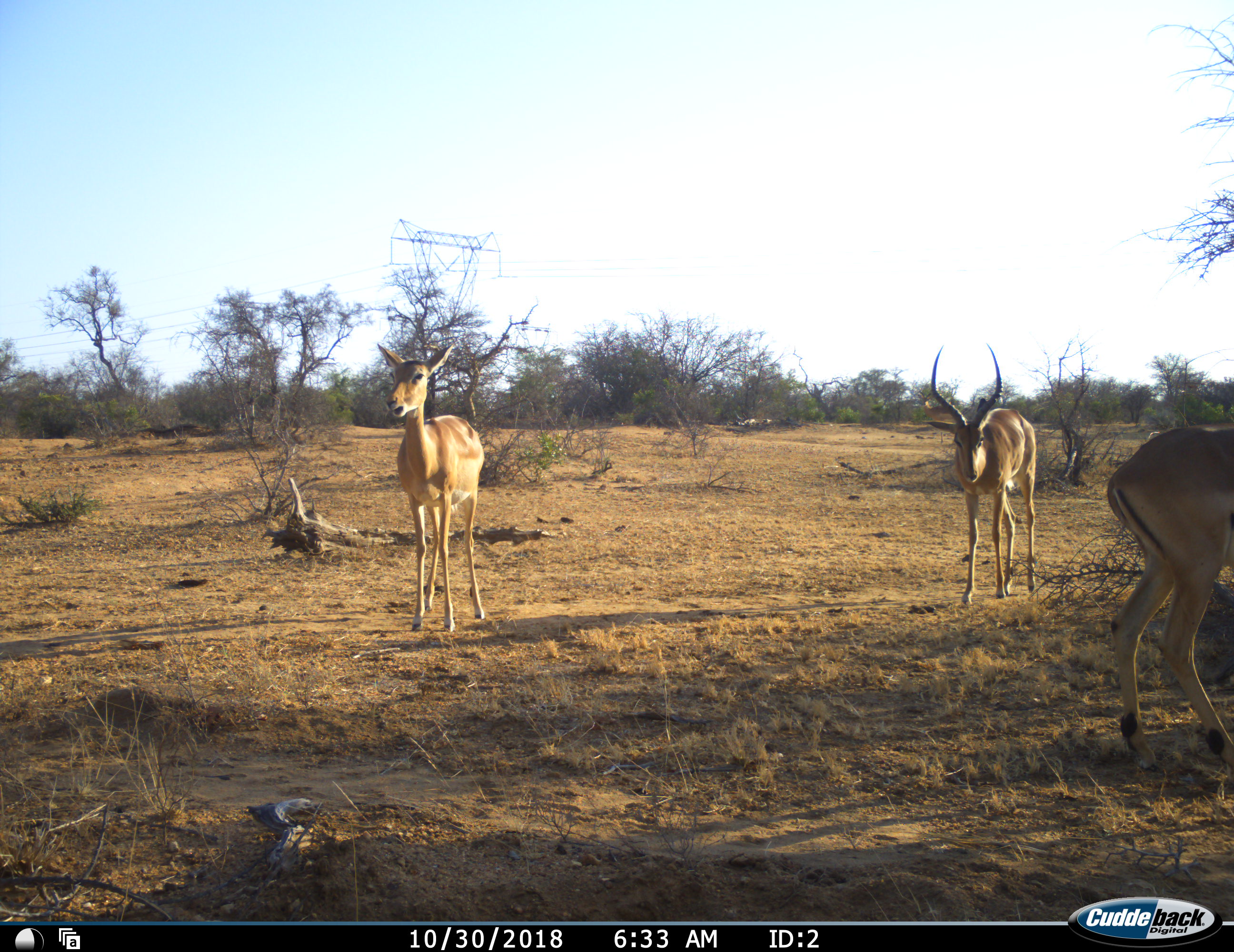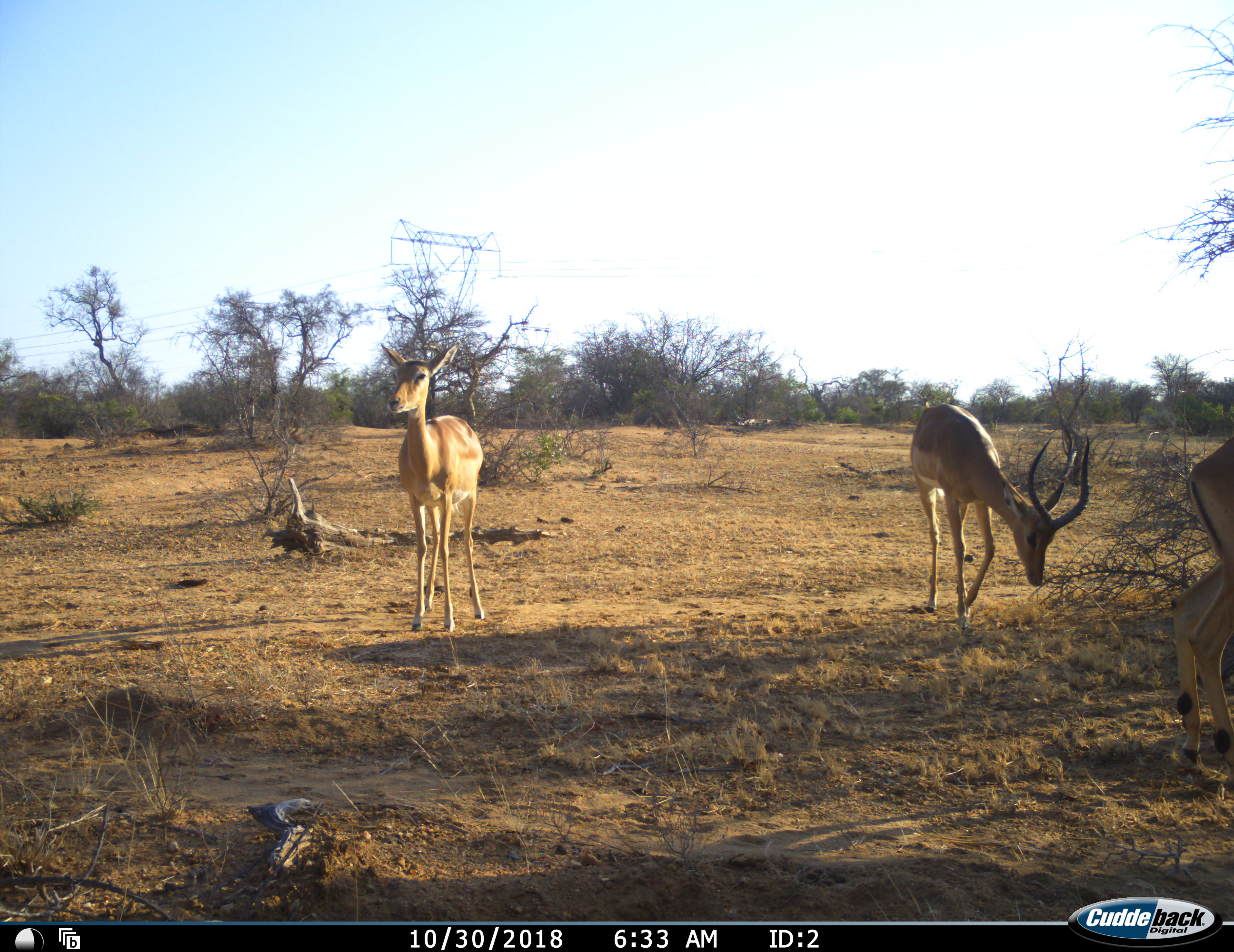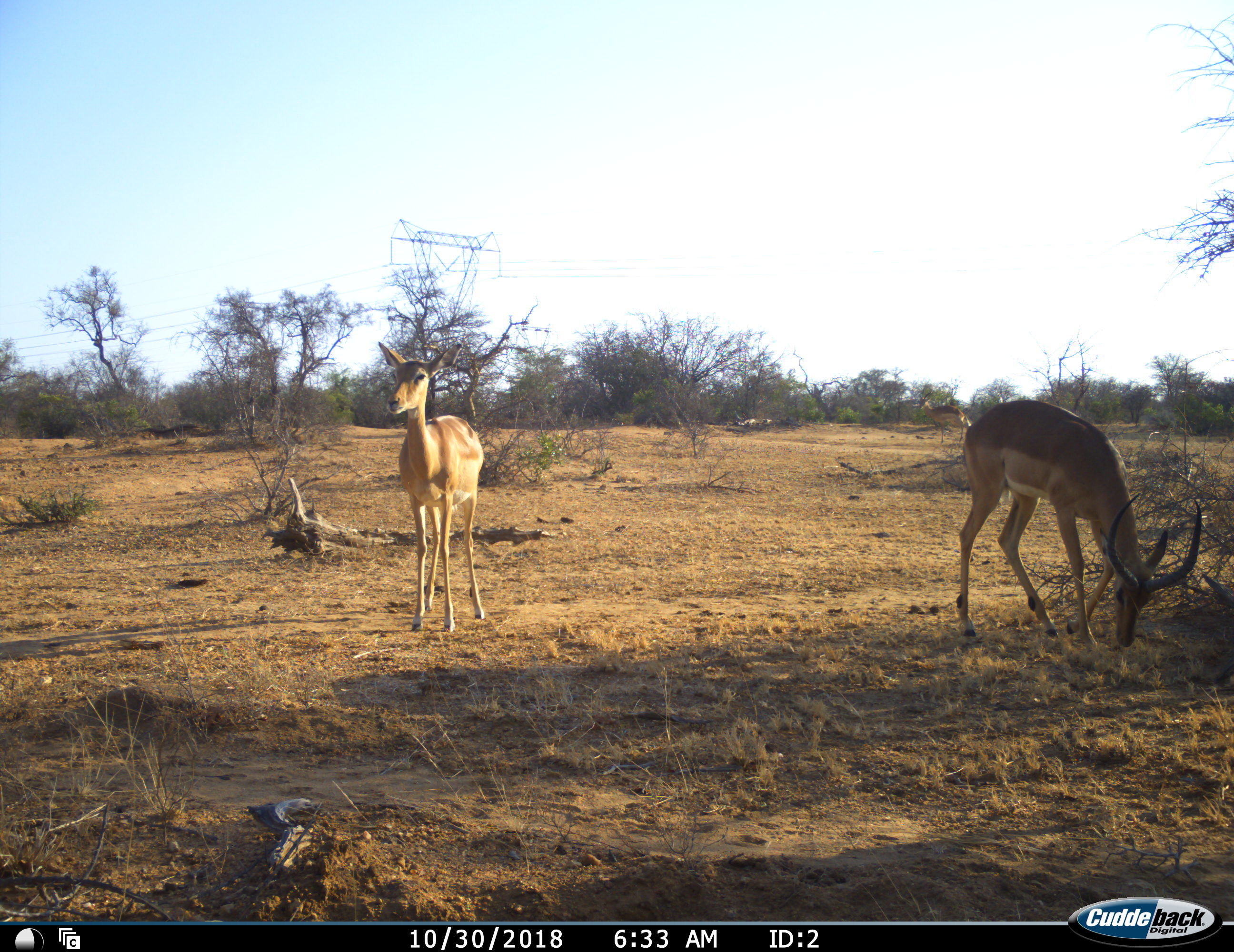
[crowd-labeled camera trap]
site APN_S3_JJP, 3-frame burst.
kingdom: Animalia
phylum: Chordata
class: Mammalia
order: Artiodactyla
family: Bovidae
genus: Aepyceros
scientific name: Aepyceros melampus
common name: impala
Impala (Aepyceros melampus), count 3. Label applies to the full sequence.